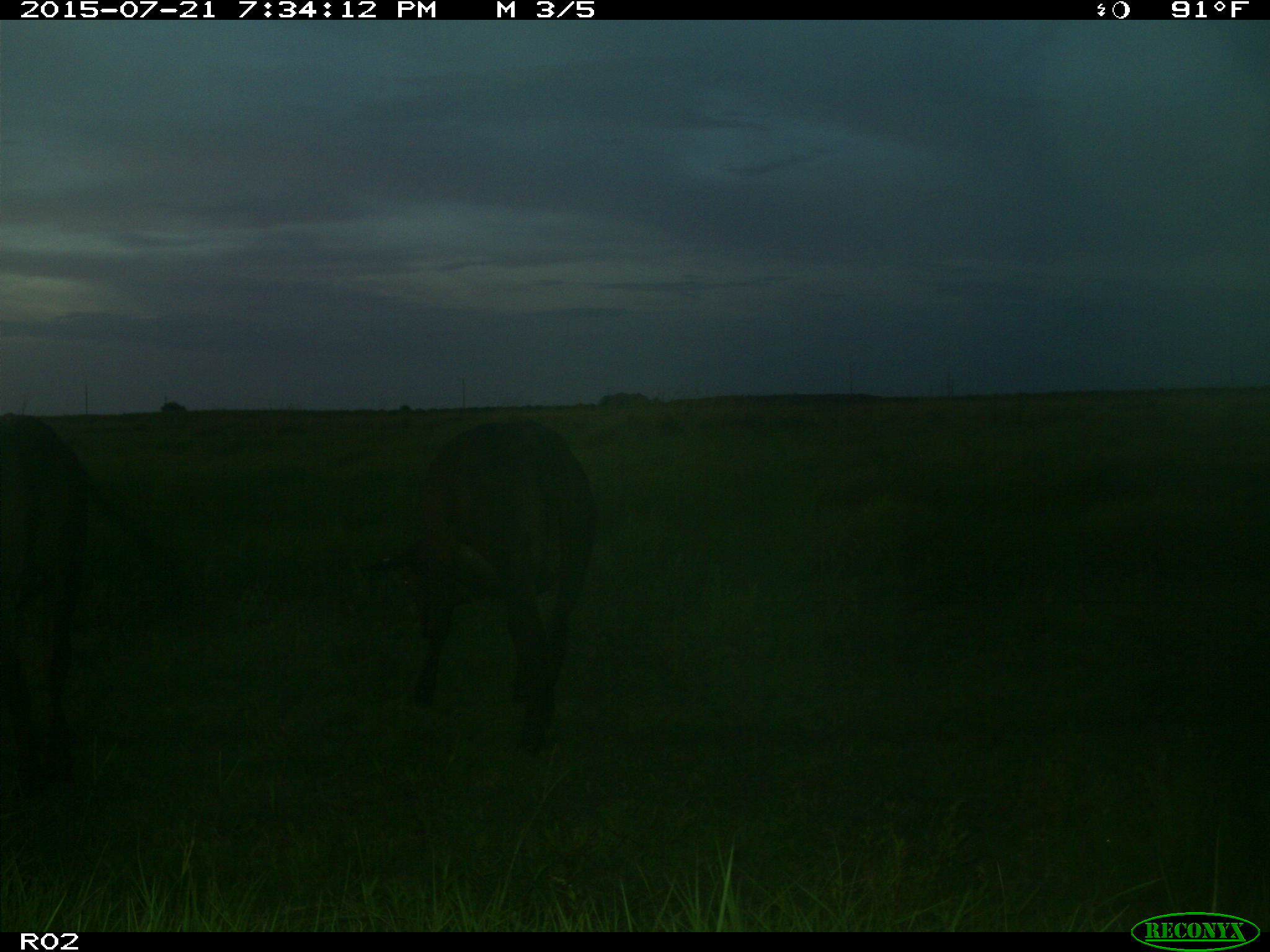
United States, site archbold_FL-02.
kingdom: Animalia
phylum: Chordata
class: Mammalia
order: Artiodactyla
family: Bovidae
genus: Bos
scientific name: Bos taurus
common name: domestic cow